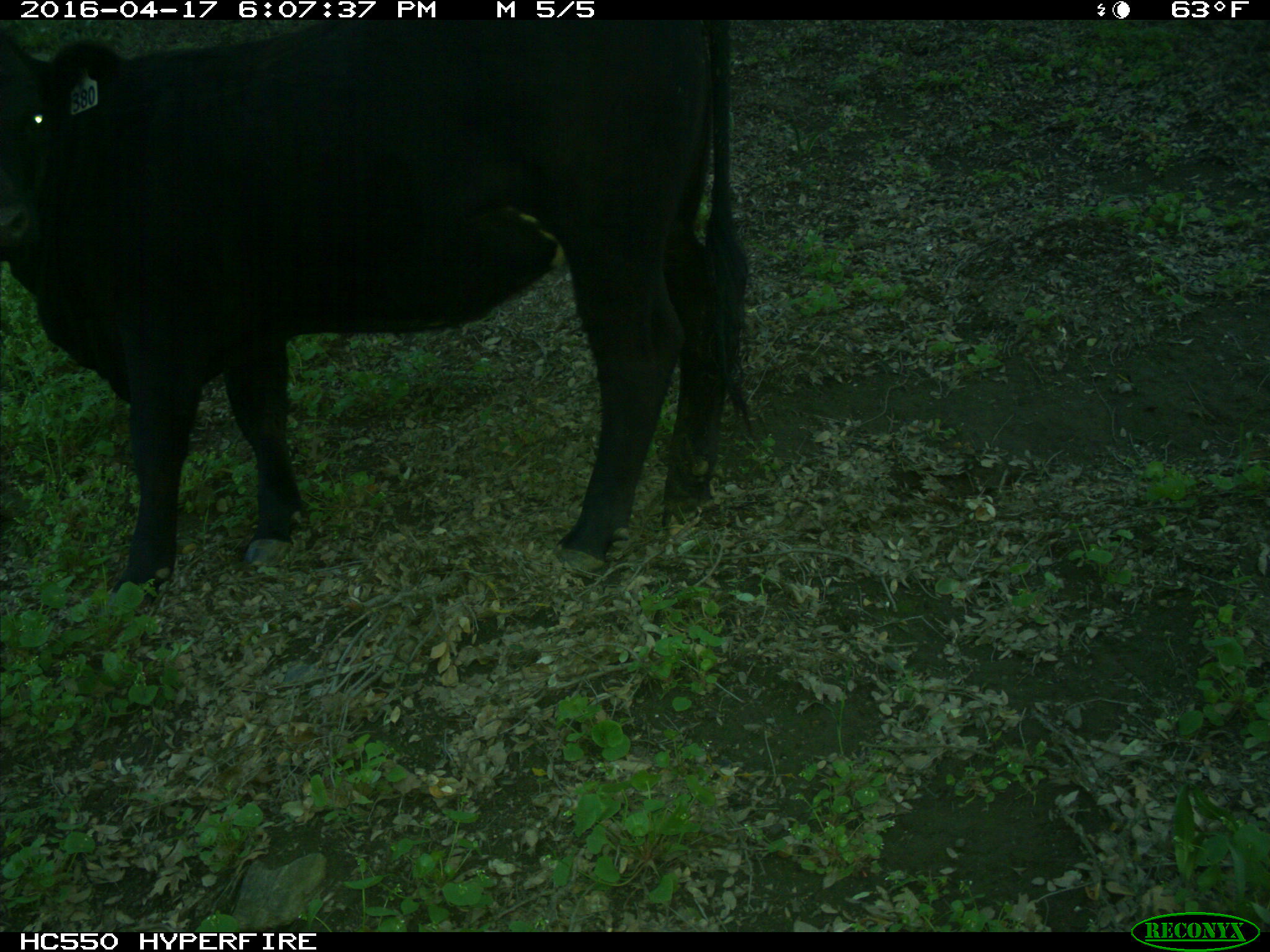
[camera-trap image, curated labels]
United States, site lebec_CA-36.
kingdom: Animalia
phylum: Chordata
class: Mammalia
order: Artiodactyla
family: Bovidae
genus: Bos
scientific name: Bos taurus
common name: domestic cow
Bos taurus (domestic cow).